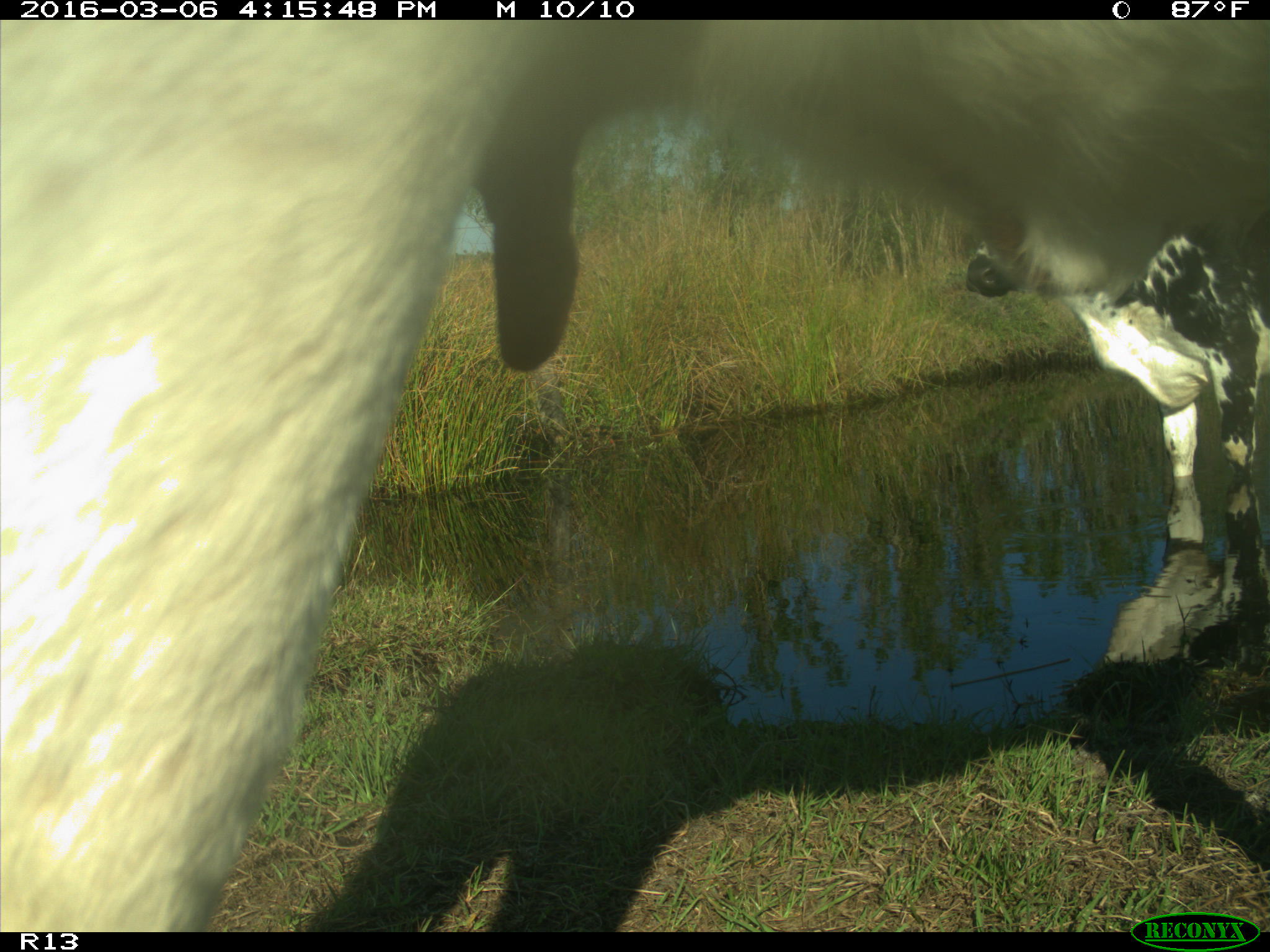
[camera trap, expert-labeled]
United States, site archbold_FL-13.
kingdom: Animalia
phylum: Chordata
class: Mammalia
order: Artiodactyla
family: Bovidae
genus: Bos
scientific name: Bos taurus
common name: domestic cow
Bos taurus (domestic cow).